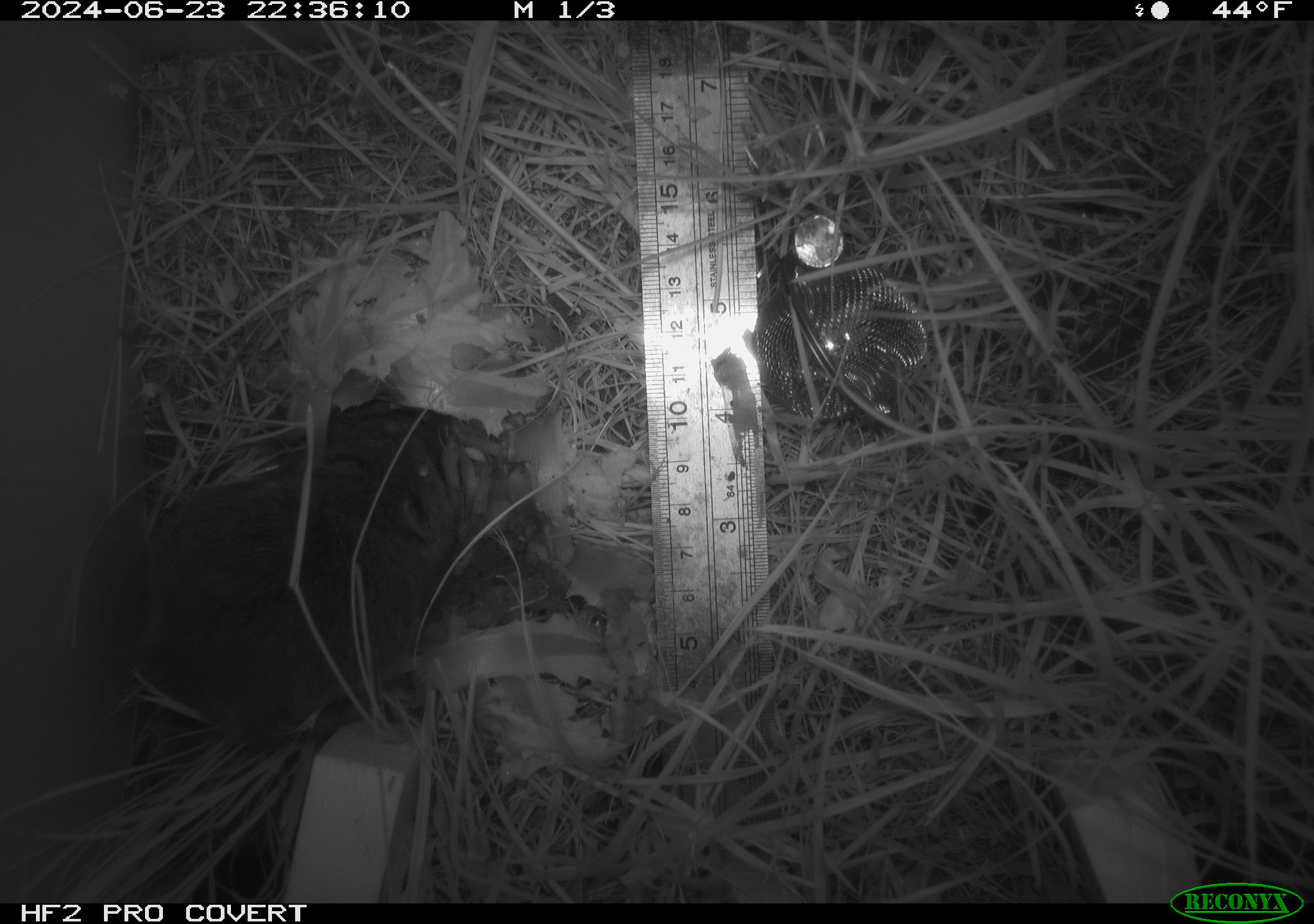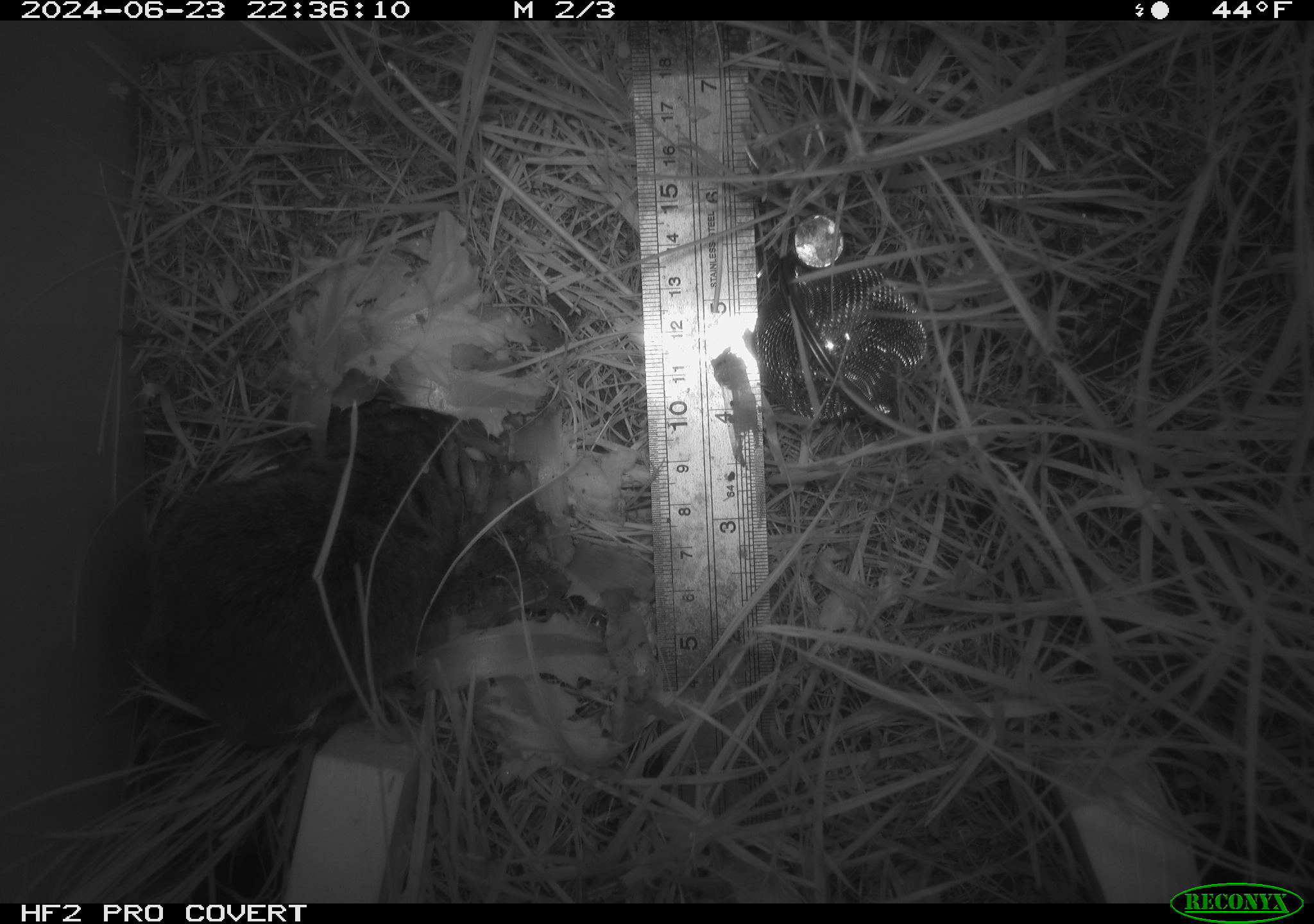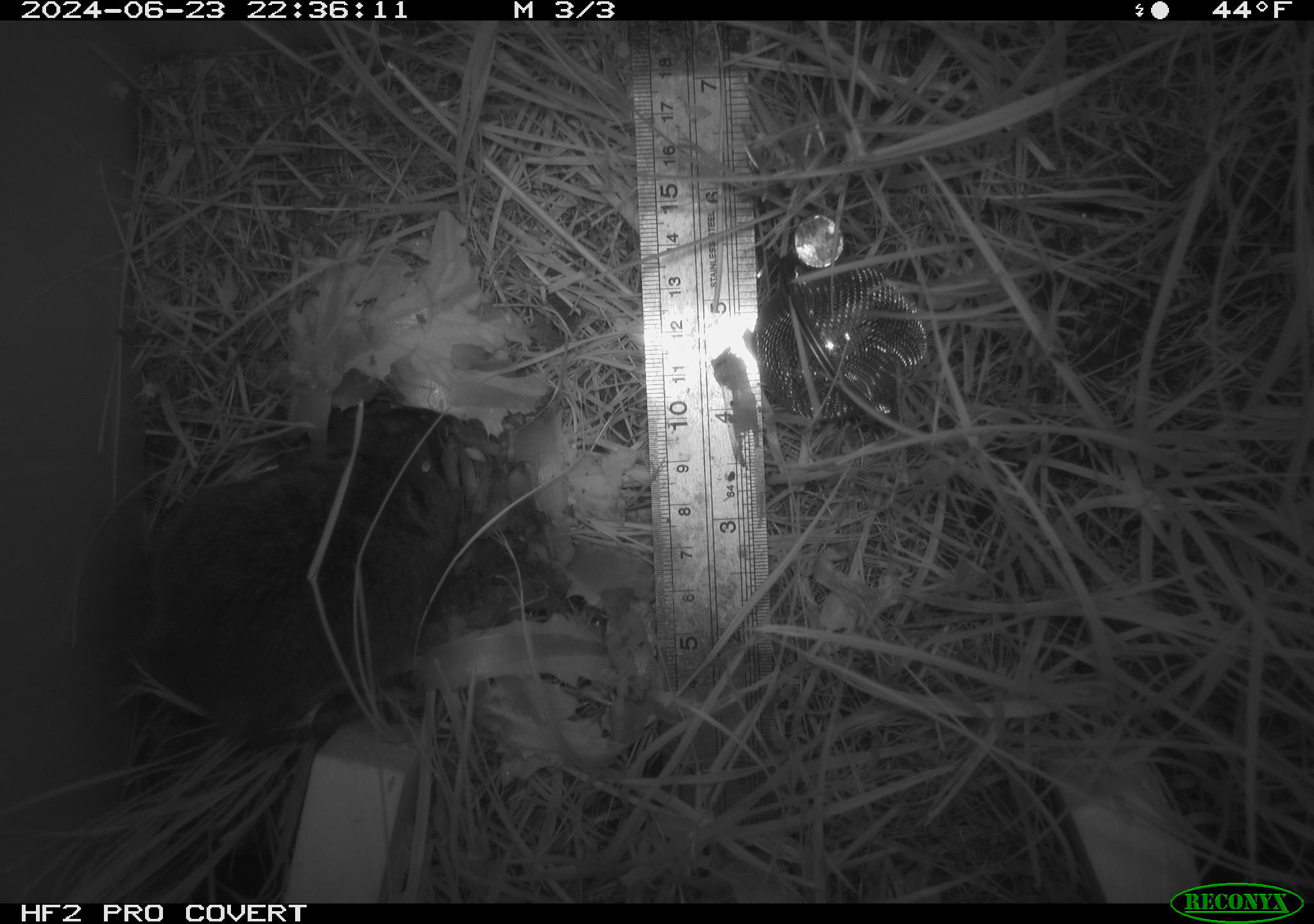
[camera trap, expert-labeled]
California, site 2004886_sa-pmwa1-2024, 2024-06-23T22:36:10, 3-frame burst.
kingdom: Animalia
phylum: Chordata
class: Mammalia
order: Rodentia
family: Cricetidae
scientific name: Arvicolinae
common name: voles, lemmings, and muskrats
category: arvicolinae subfamily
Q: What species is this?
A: Arvicolinae subfamily (voles, lemmings, and muskrats) (Arvicolinae).